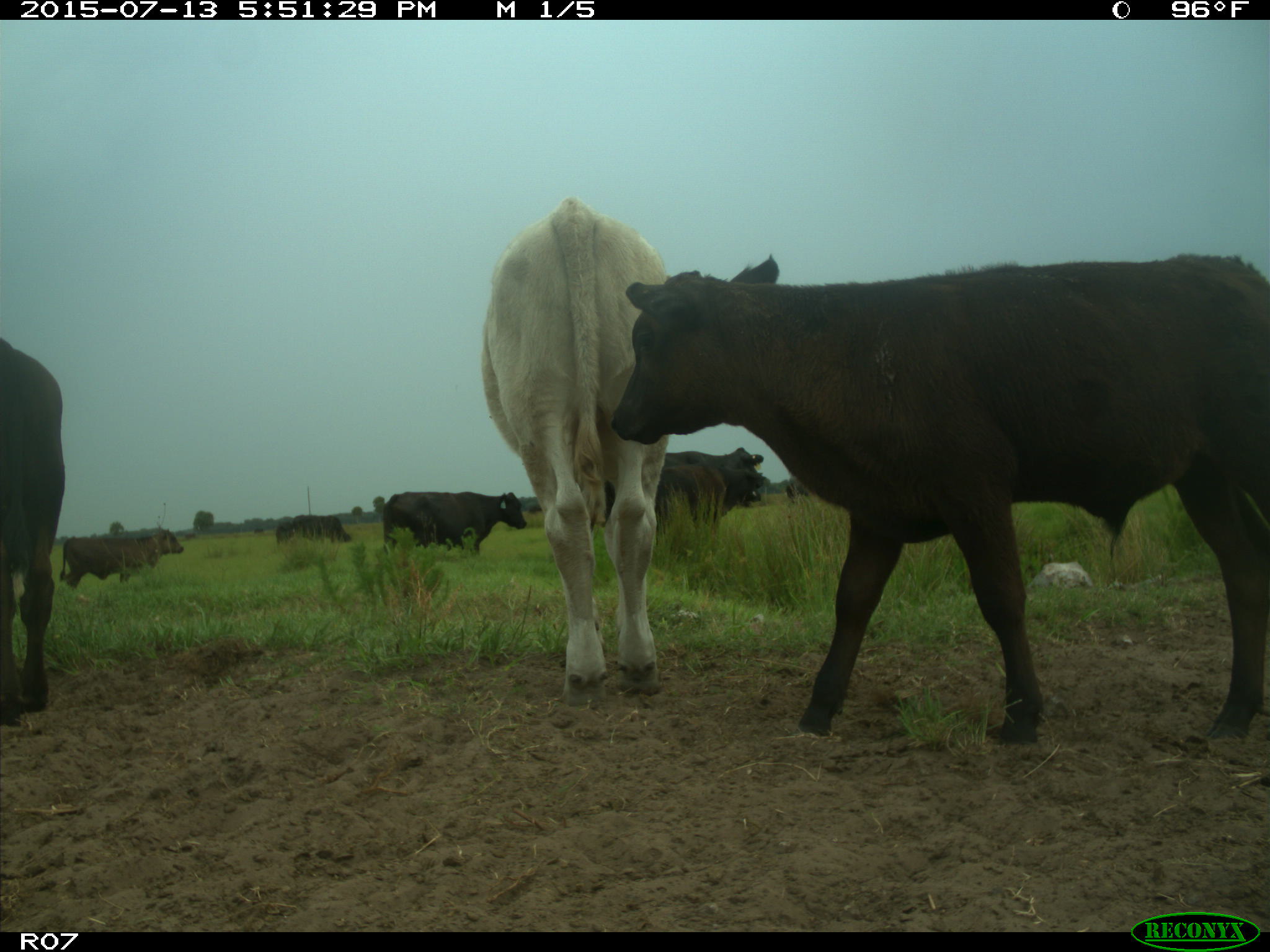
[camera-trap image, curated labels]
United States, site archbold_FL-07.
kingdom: Animalia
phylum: Chordata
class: Mammalia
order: Artiodactyla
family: Bovidae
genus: Bos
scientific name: Bos taurus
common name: domestic cow